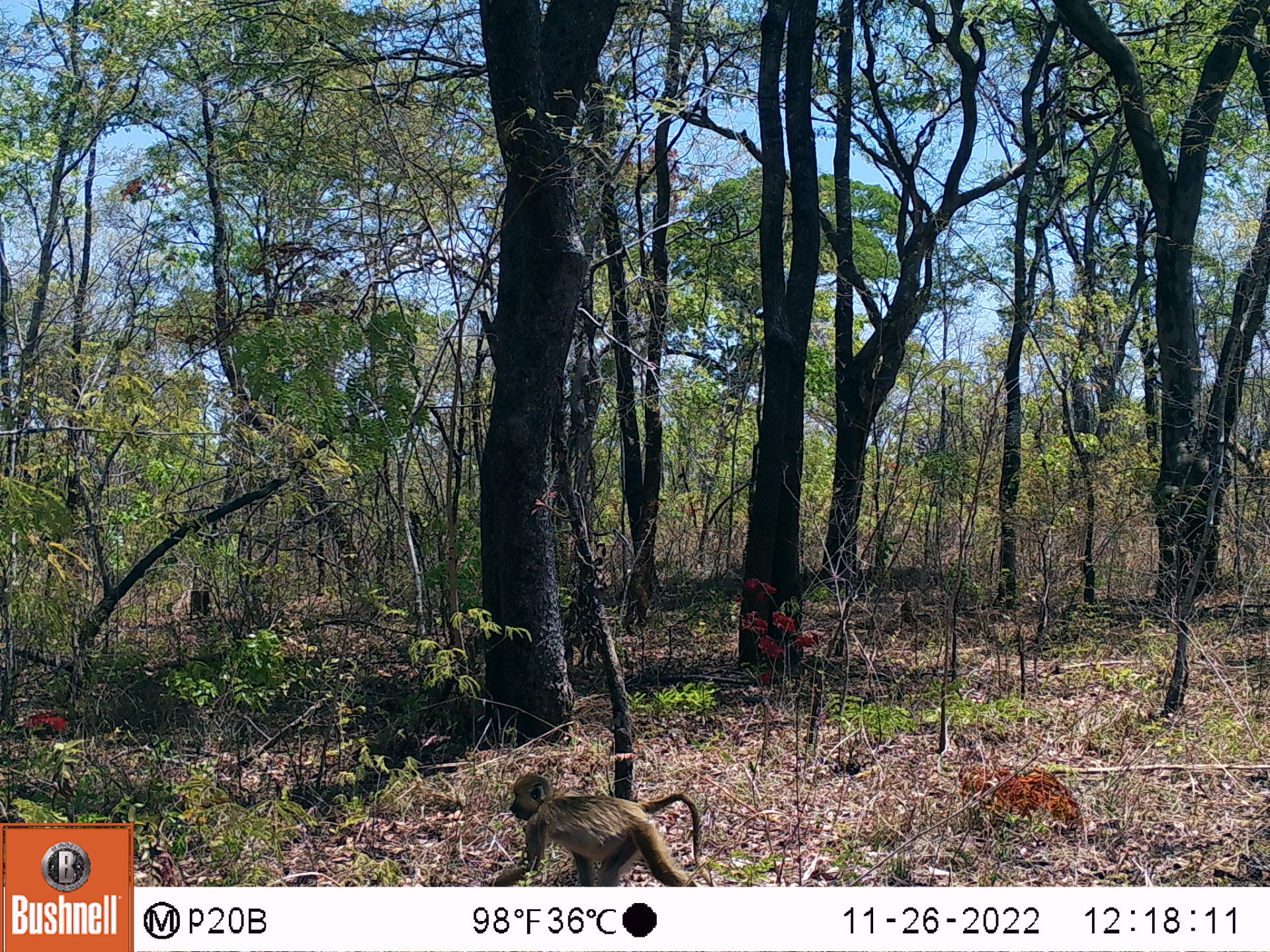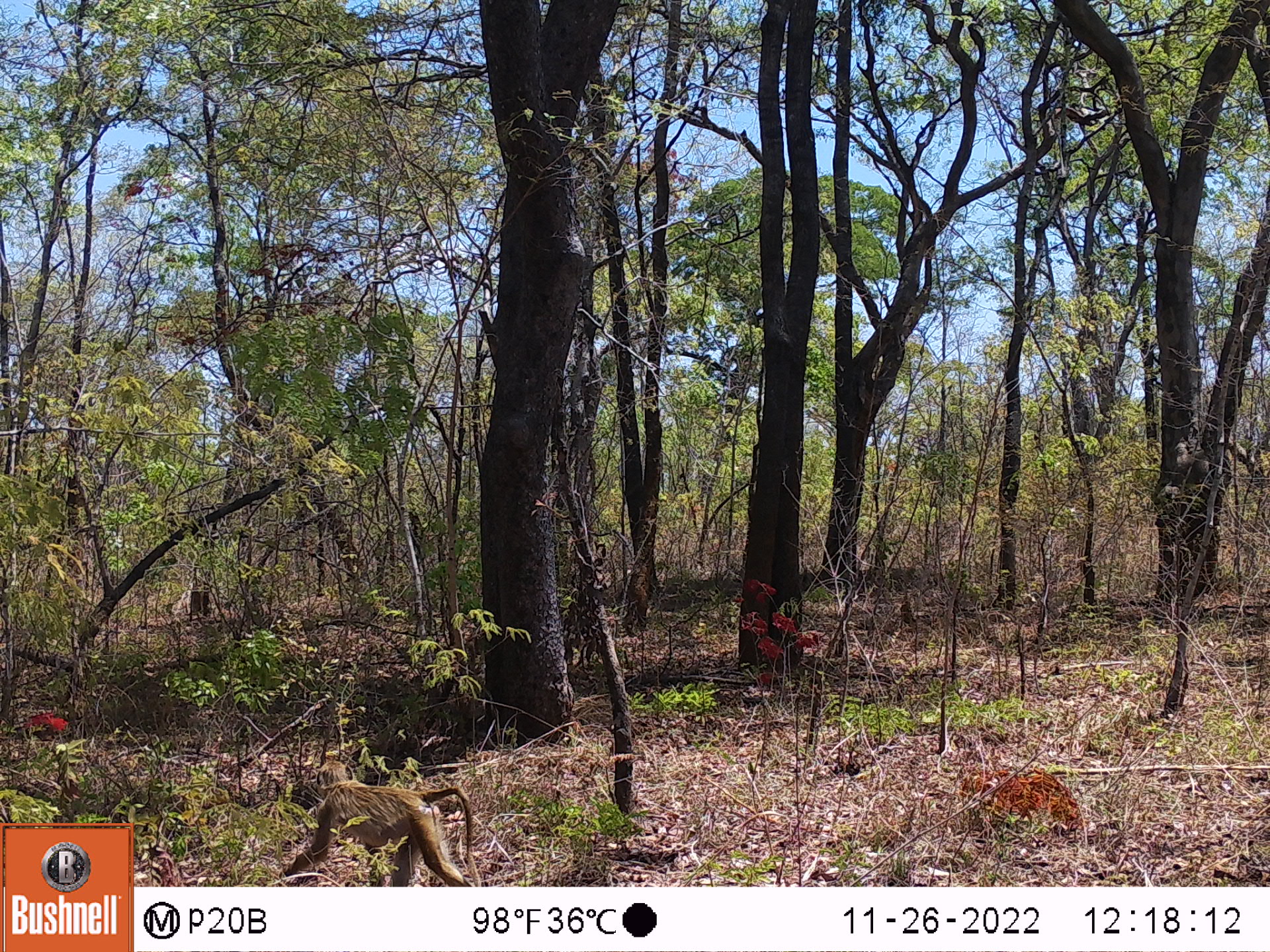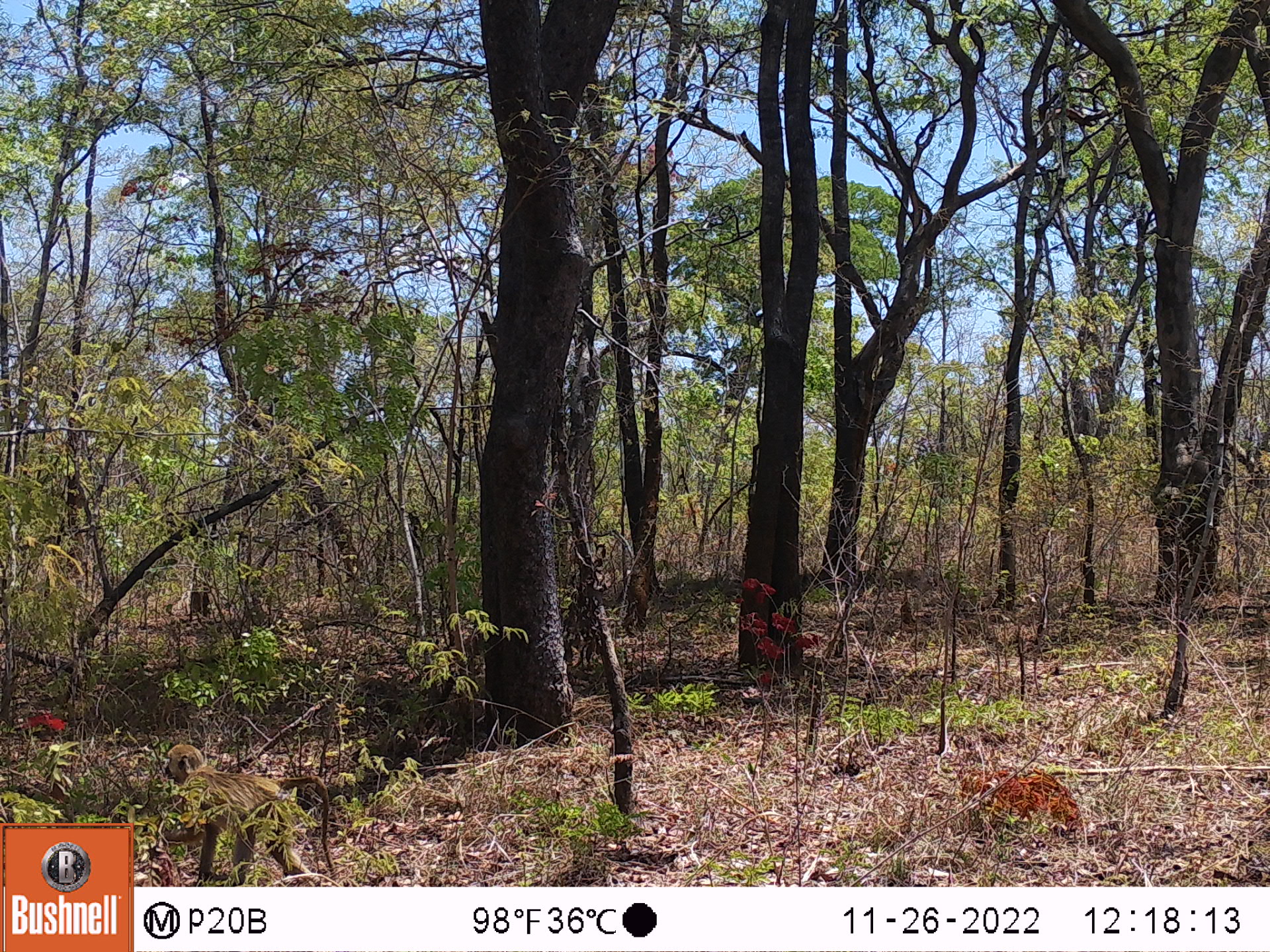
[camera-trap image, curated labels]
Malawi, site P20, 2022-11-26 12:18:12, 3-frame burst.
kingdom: Animalia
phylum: Chordata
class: Mammalia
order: Primates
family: Cercopithecidae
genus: Papio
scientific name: Papio cynocephalus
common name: yellow baboon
Yellow baboon (Papio cynocephalus), count 1.